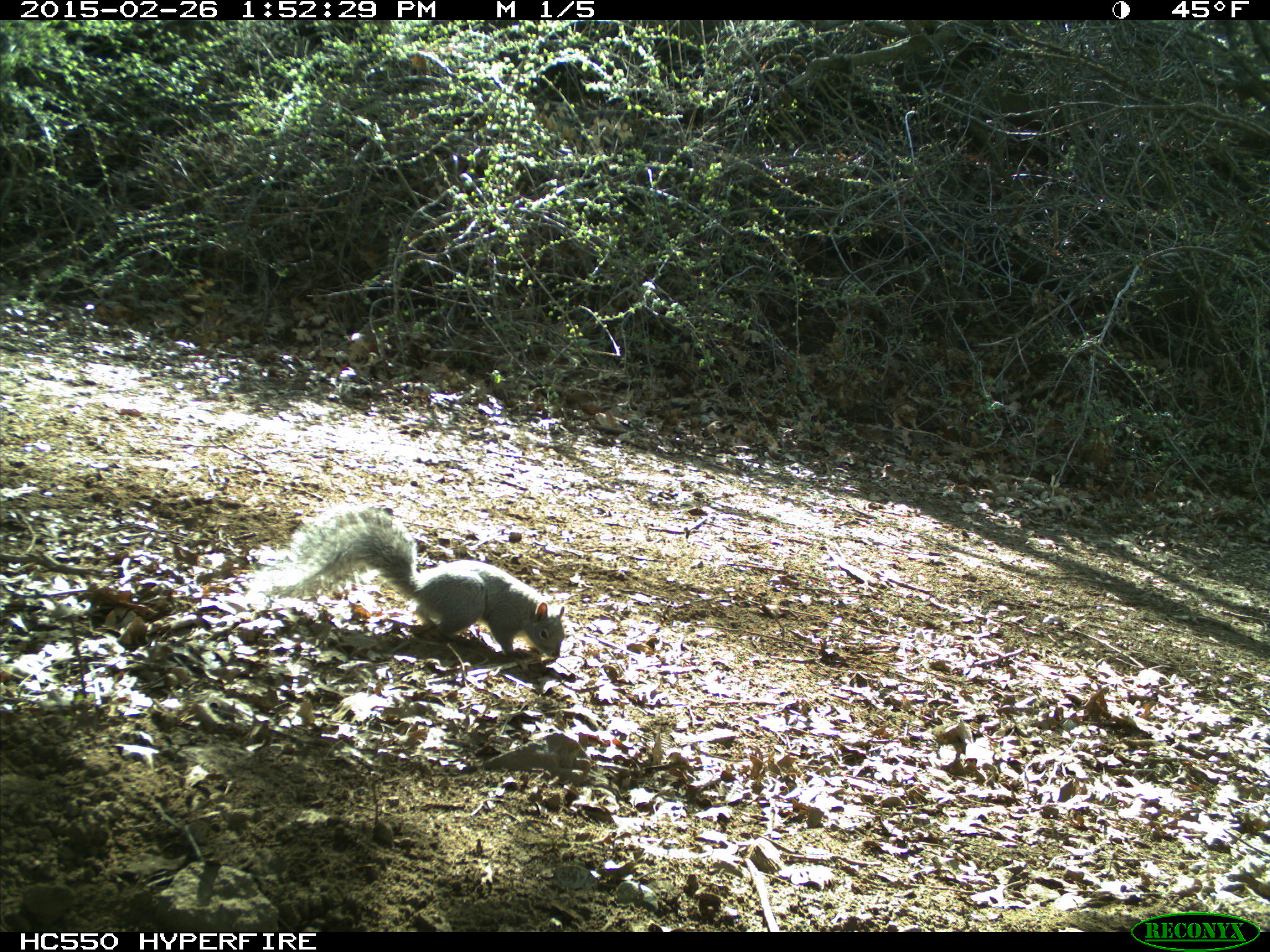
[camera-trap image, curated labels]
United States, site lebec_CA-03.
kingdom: Animalia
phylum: Chordata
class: Mammalia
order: Rodentia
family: Sciuridae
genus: Sciurus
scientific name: Sciurus carolinensis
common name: eastern gray squirrel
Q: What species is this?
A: Sciurus carolinensis (eastern gray squirrel).